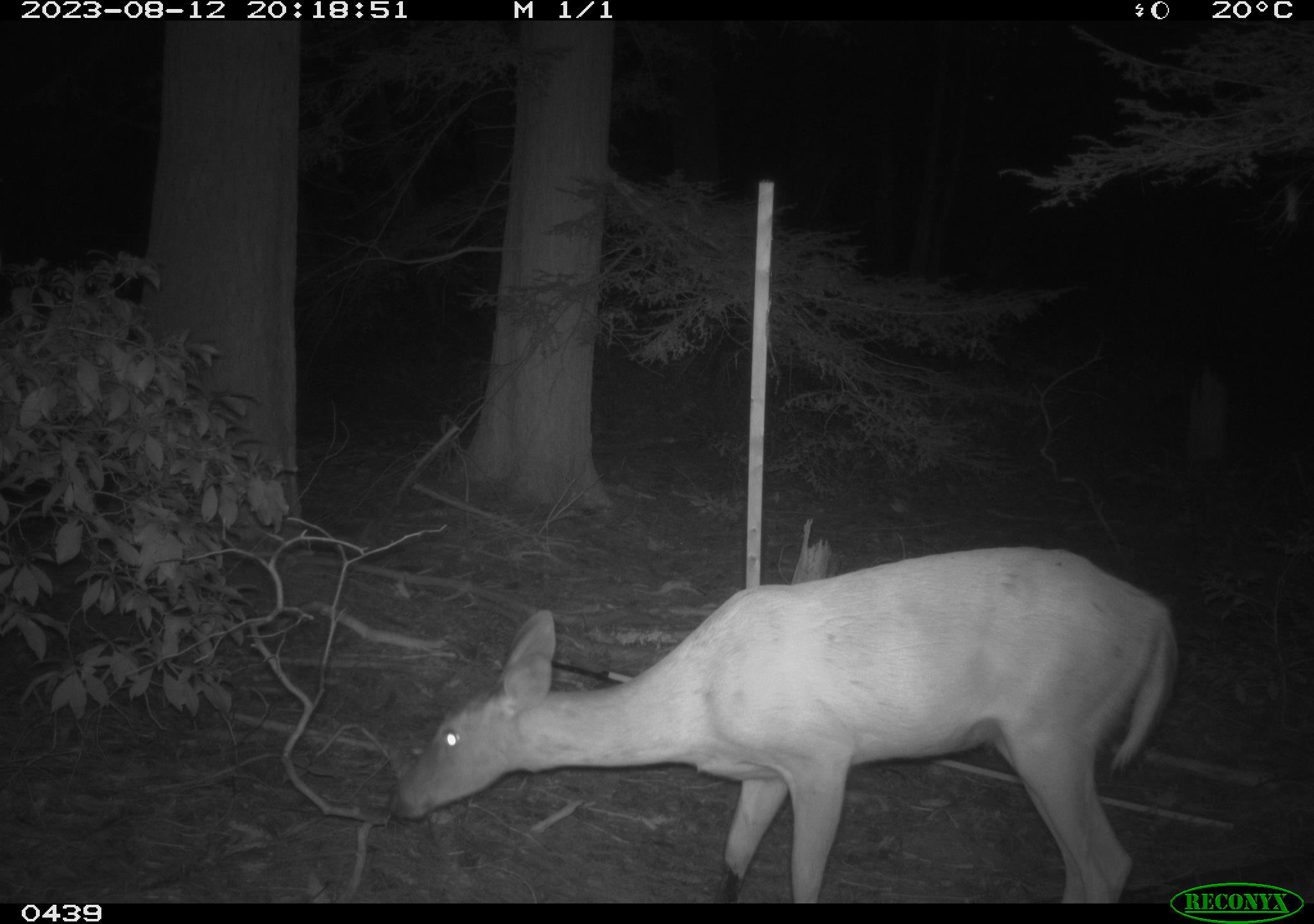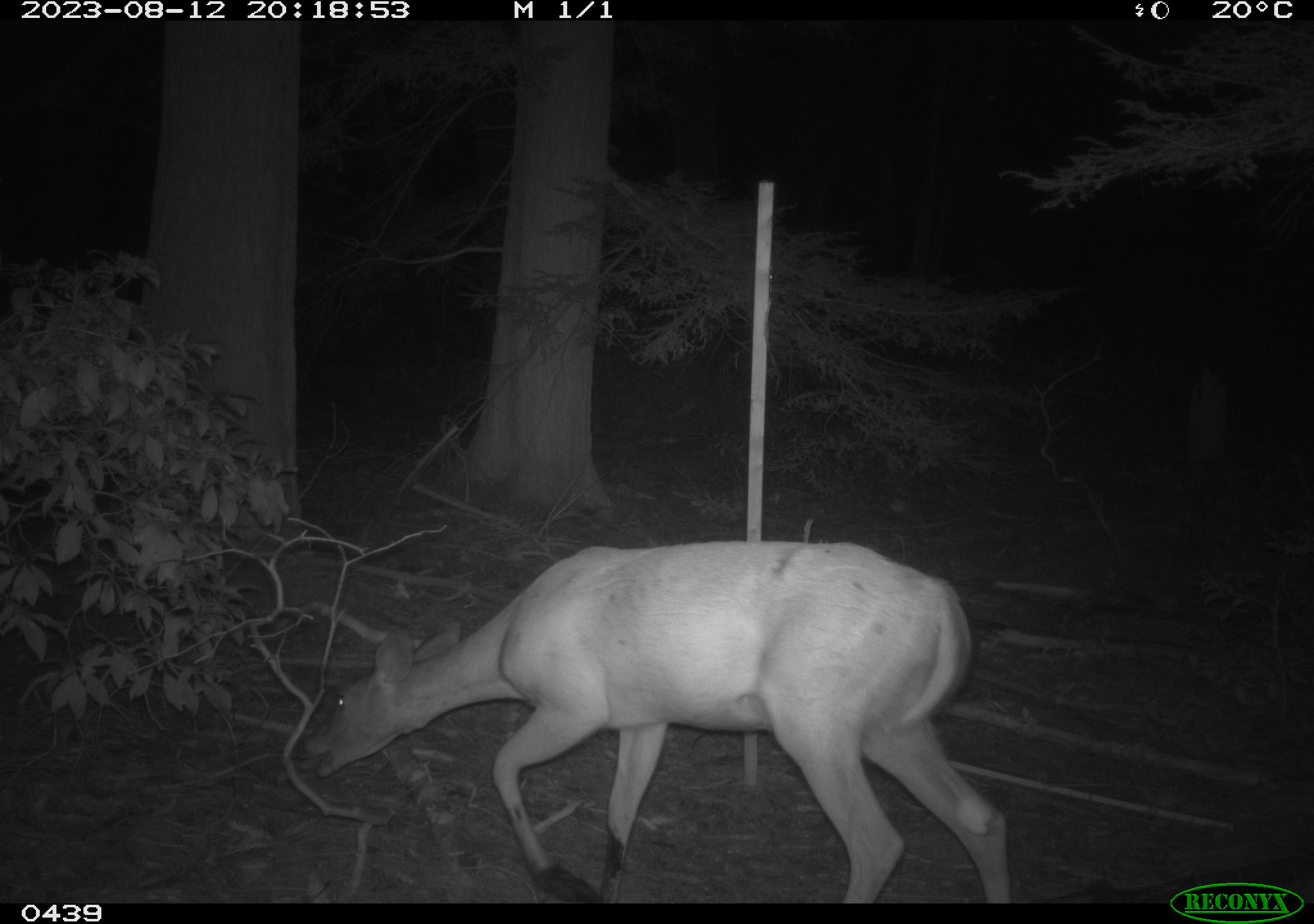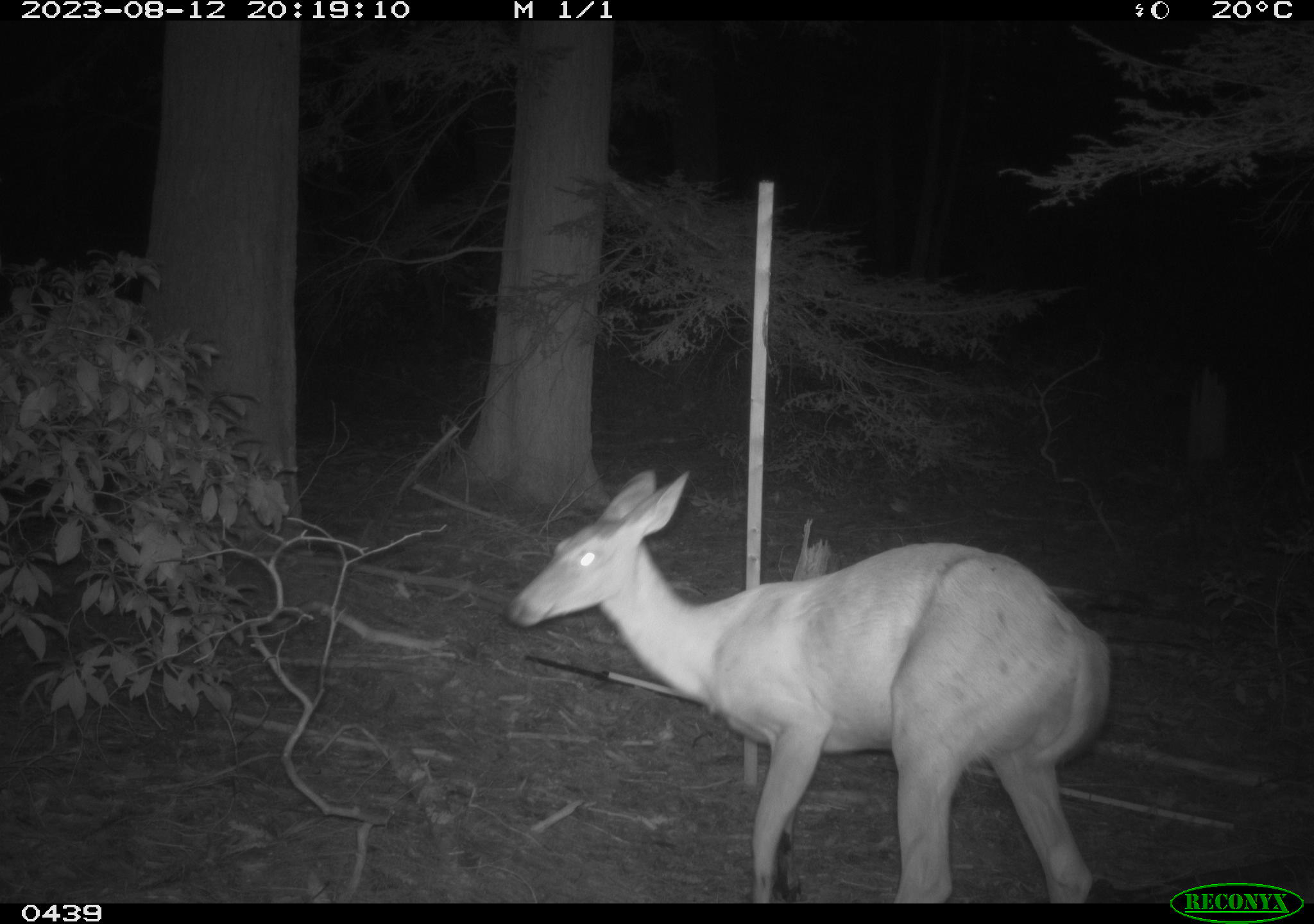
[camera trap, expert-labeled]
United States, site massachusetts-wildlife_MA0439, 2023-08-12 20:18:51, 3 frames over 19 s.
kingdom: Animalia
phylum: Chordata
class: Mammalia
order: Artiodactyla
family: Cervidae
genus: Odocoileus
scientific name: Odocoileus virginianus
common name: white-tailed deer